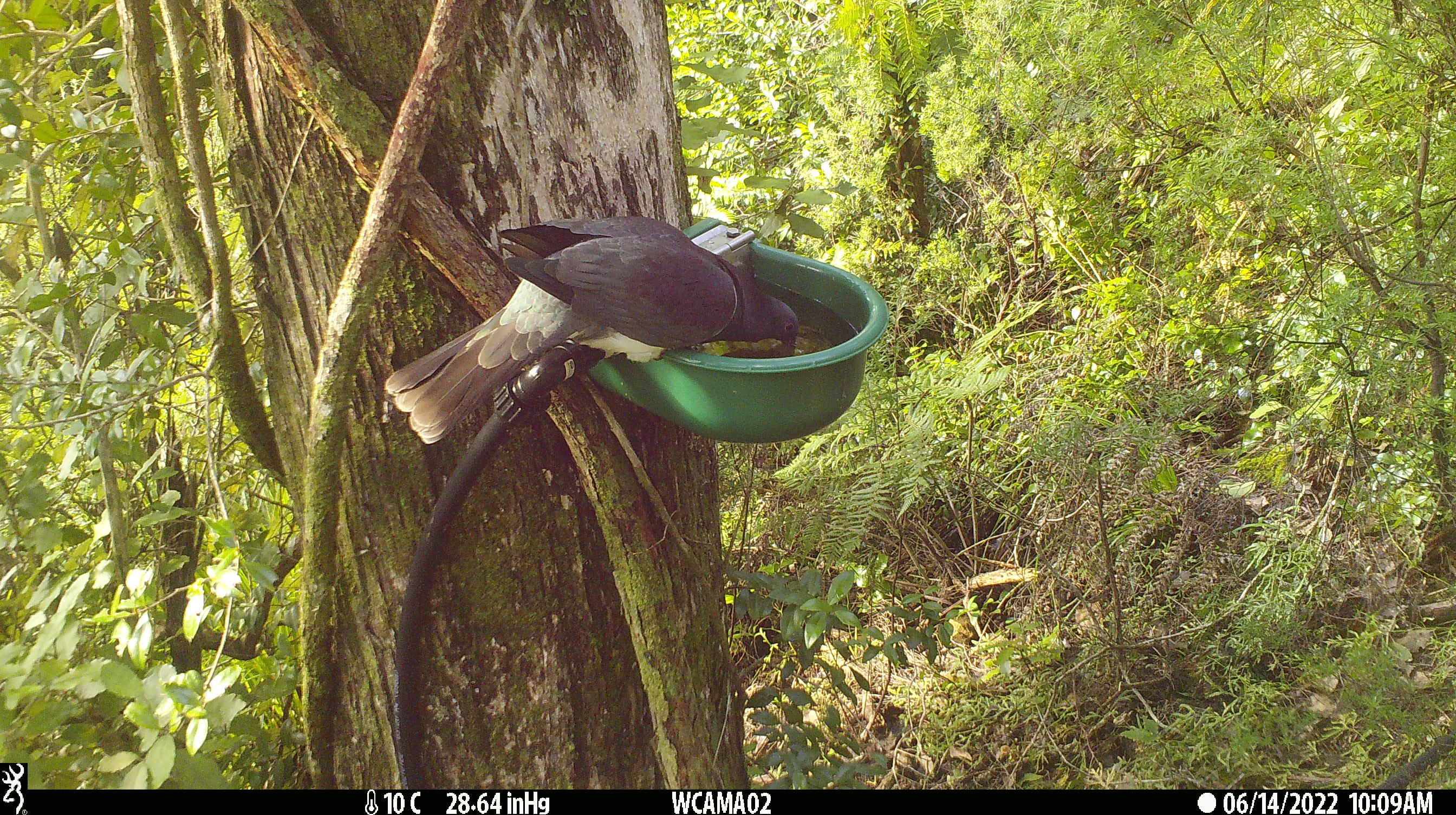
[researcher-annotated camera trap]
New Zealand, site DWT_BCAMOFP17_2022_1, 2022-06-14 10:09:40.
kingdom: Animalia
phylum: Chordata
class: Aves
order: Columbiformes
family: Columbidae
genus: Hemiphaga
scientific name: Hemiphaga novaeseelandiae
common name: new zealand pigeon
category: kereru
Kereru (new zealand pigeon) (Hemiphaga novaeseelandiae).